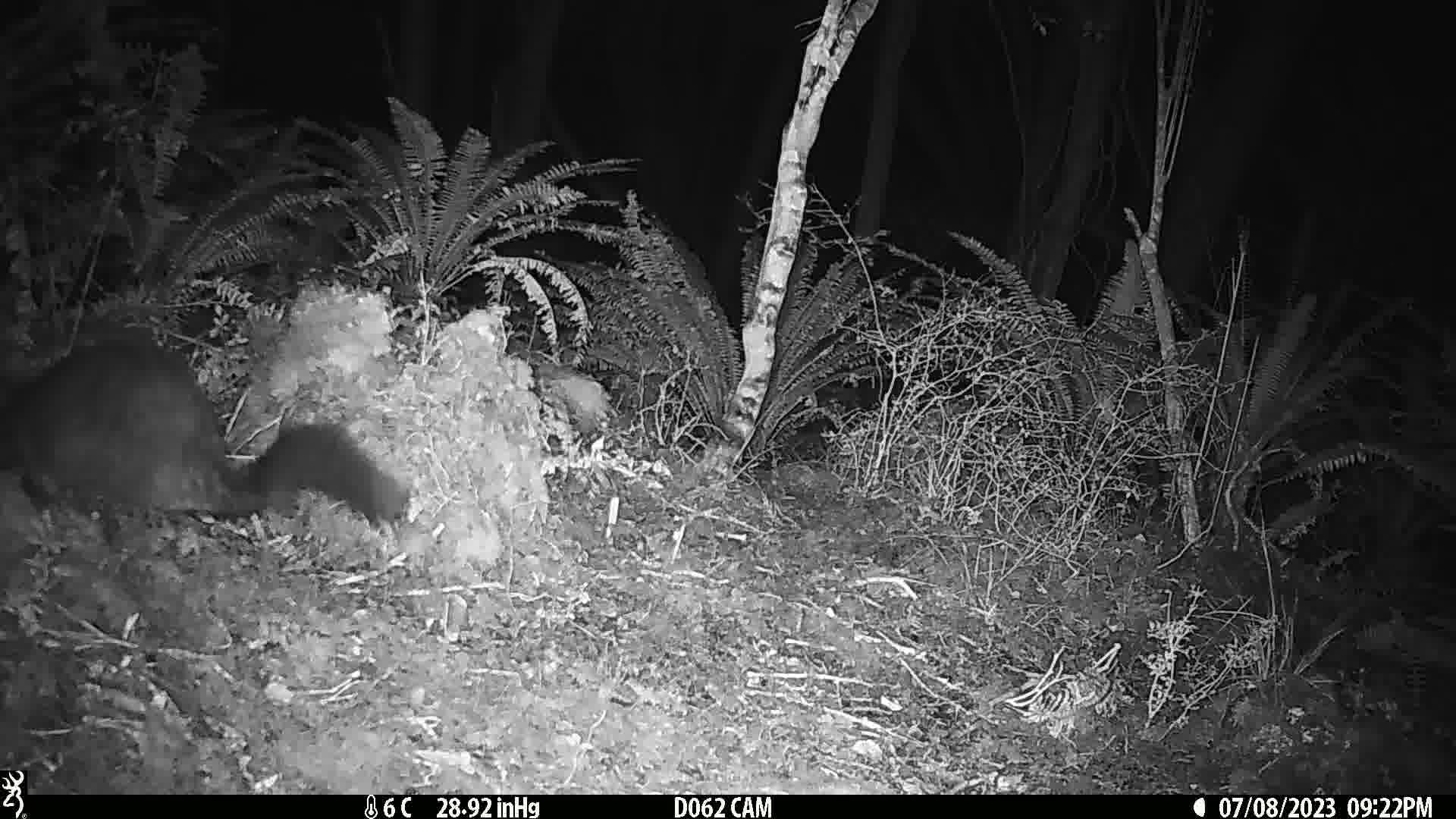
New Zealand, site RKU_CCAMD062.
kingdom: Animalia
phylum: Chordata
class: Mammalia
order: Diprotodontia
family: Phalangeridae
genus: Trichosurus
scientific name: Trichosurus vulpecula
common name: common brushtail possum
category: possum